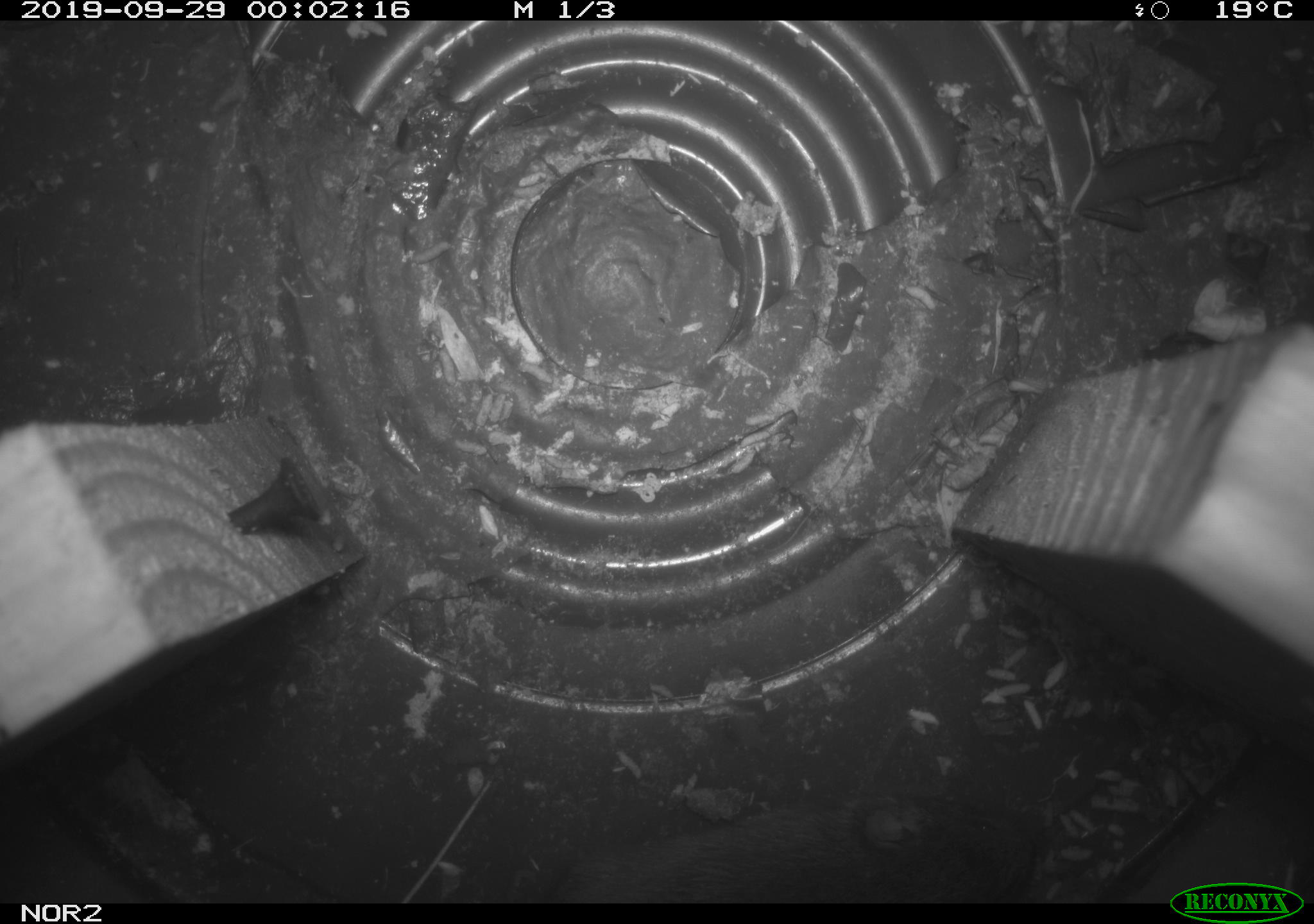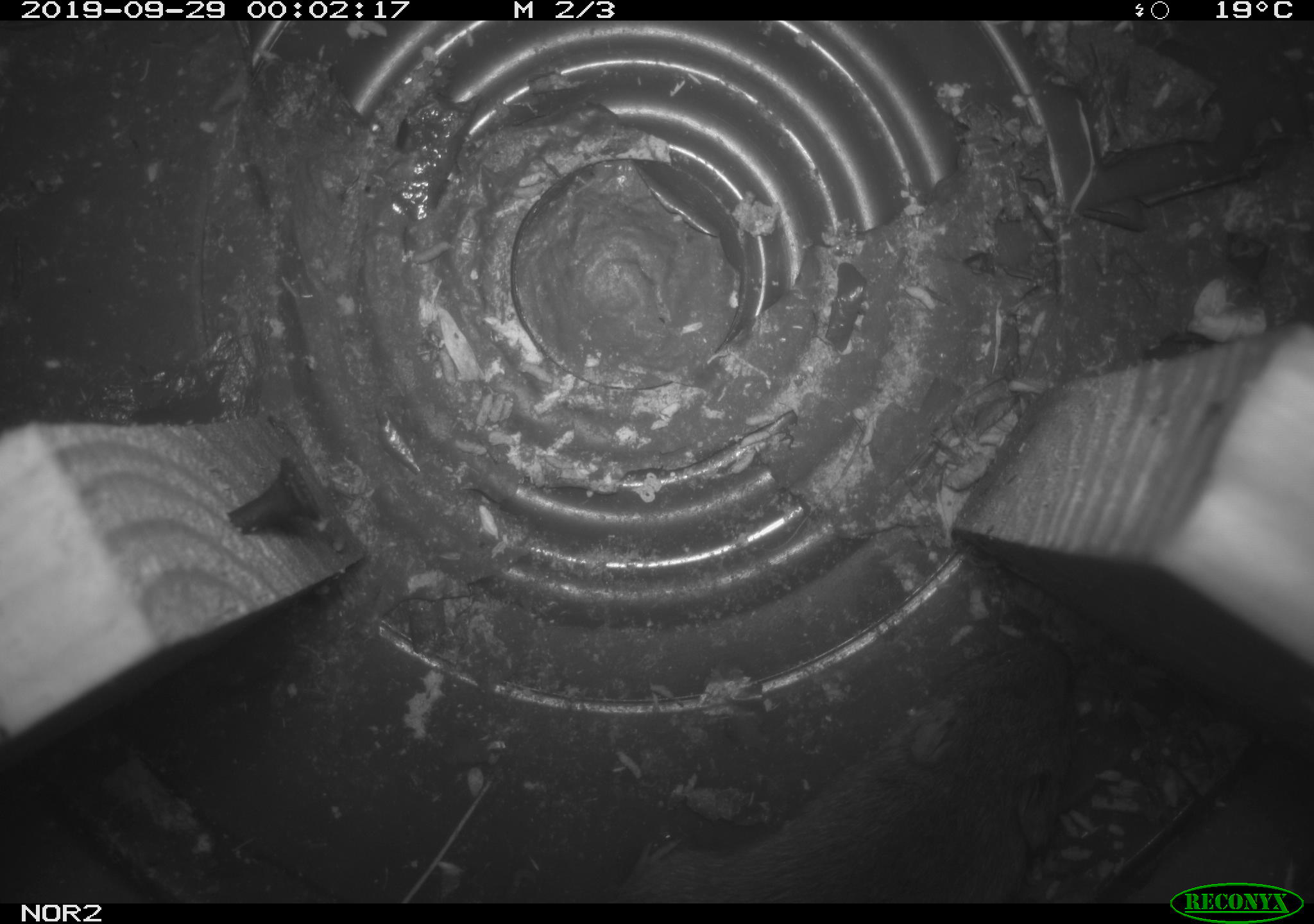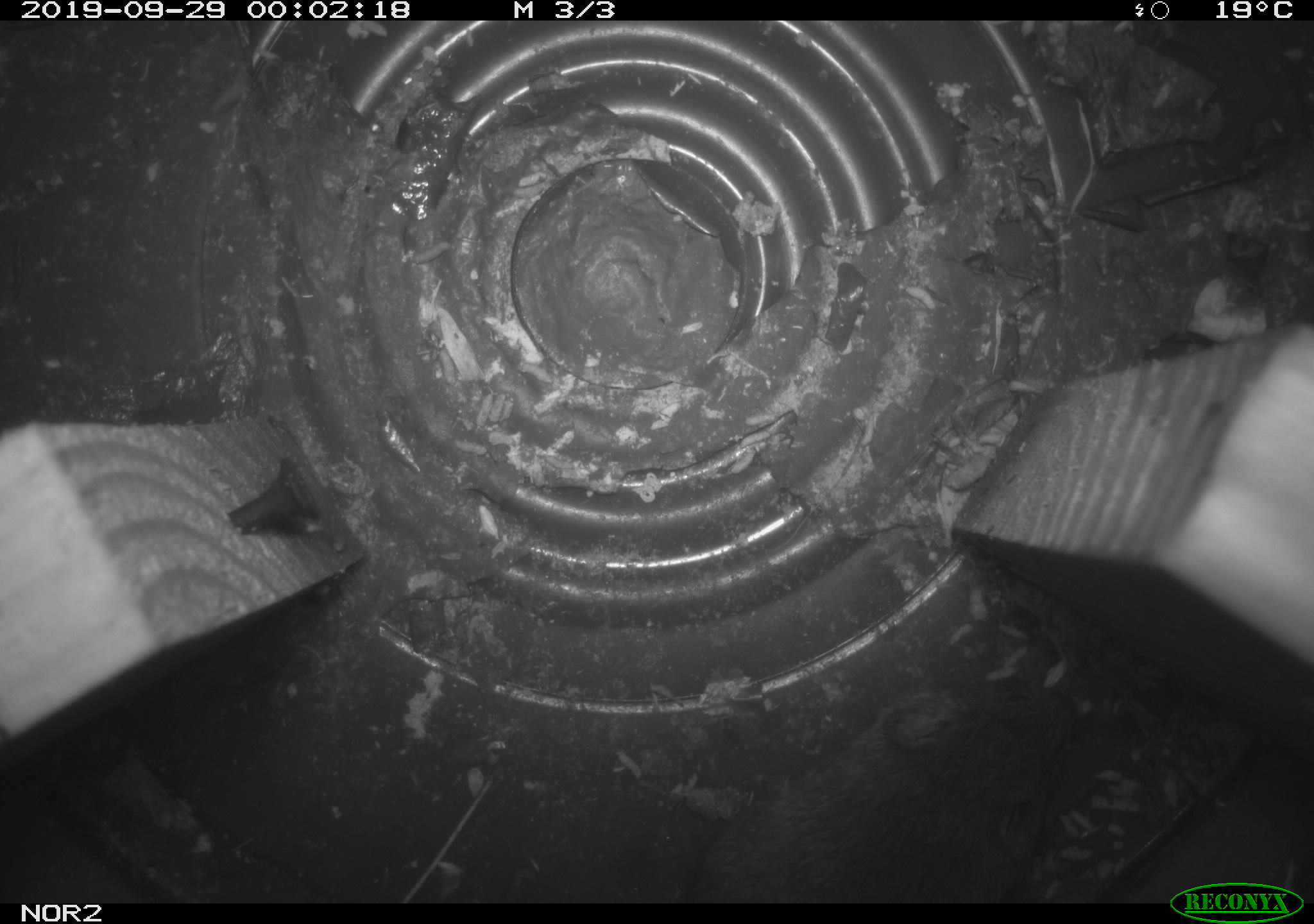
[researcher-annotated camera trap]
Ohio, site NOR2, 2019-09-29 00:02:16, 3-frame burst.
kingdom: Animalia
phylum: Chordata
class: Mammalia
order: Rodentia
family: Cricetidae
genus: Microtus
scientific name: Microtus pennsylvanicus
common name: meadow vole